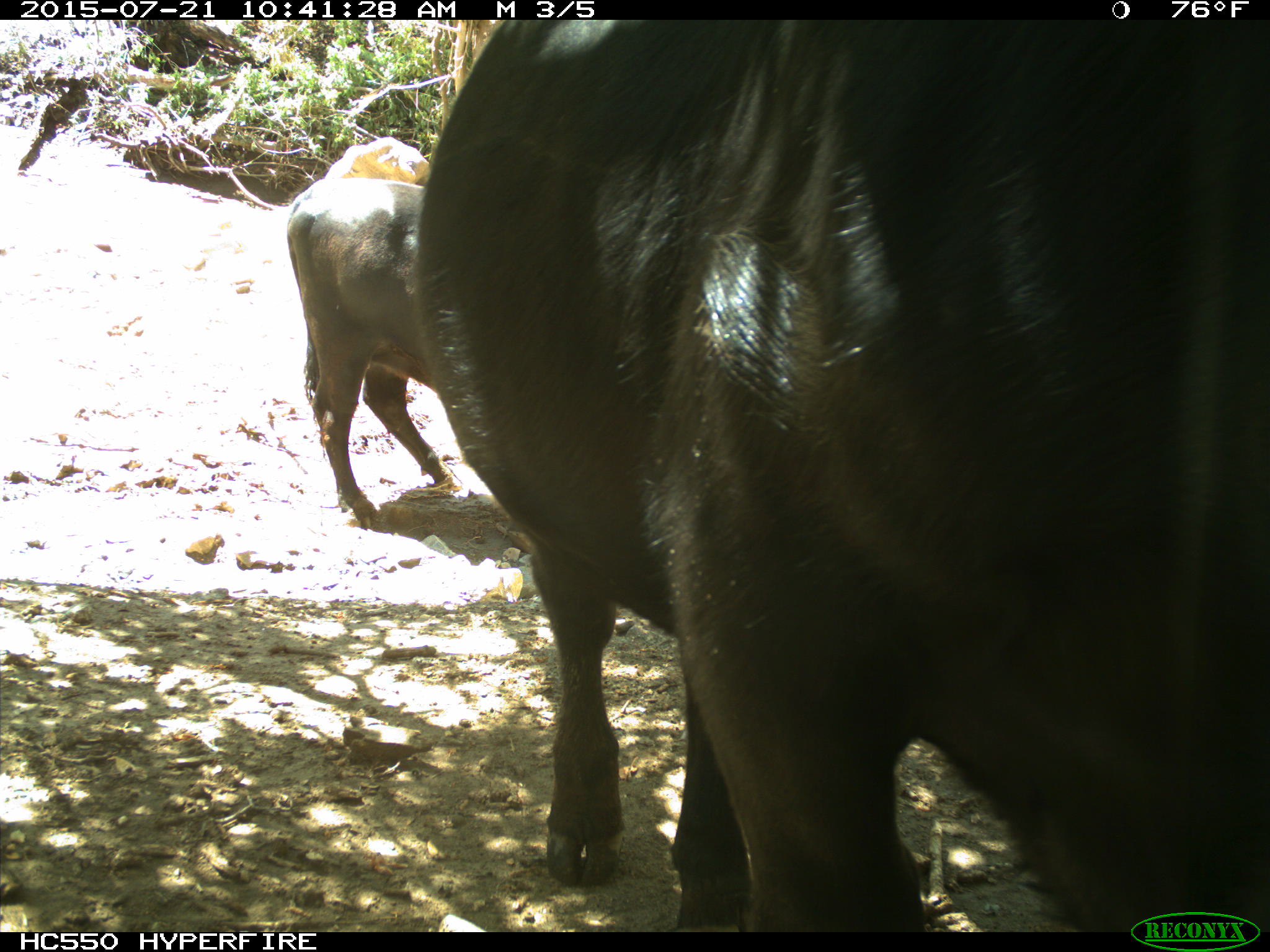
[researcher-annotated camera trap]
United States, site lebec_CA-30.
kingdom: Animalia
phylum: Chordata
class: Mammalia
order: Artiodactyla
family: Bovidae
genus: Bos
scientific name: Bos taurus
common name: domestic cow